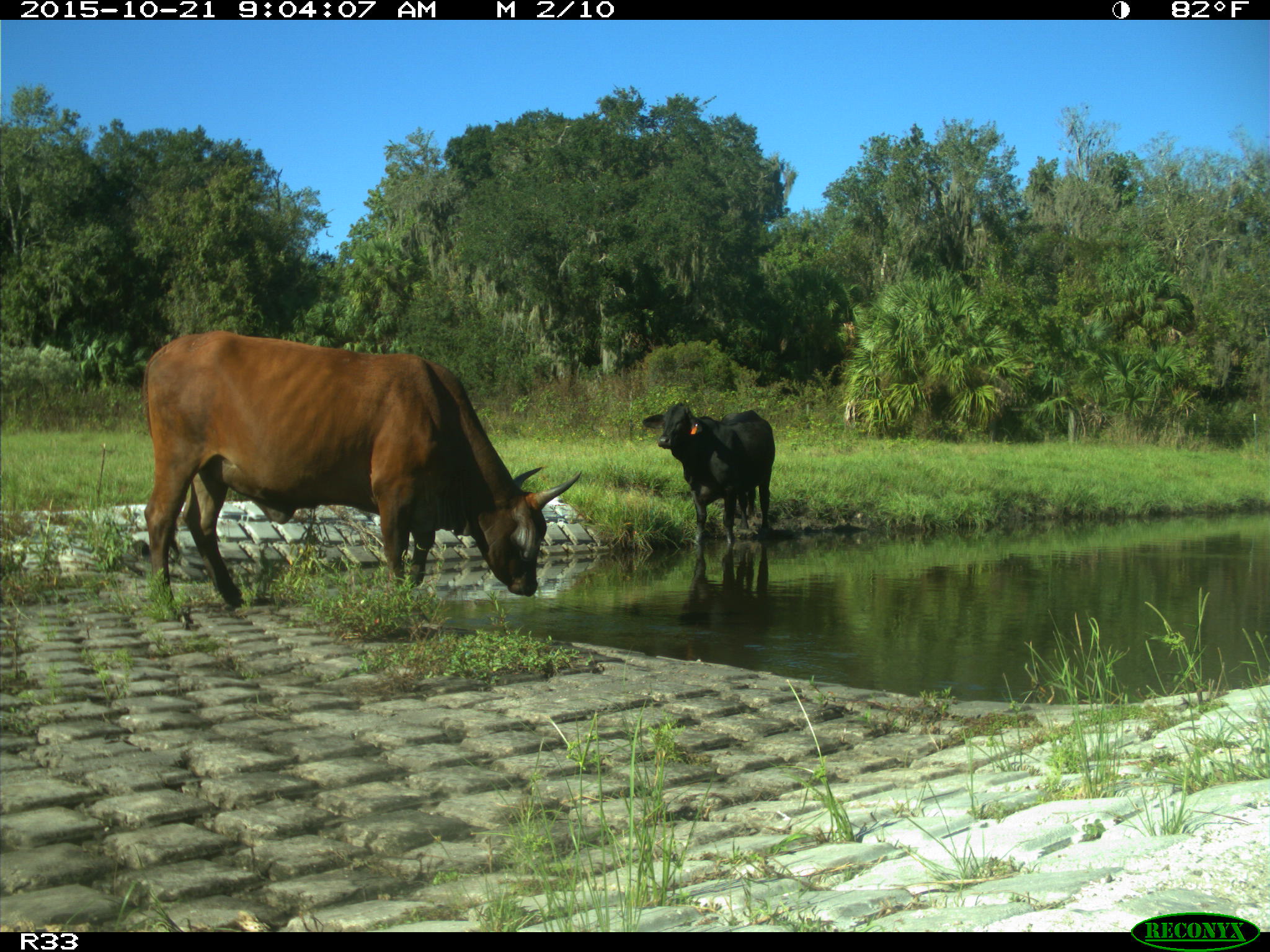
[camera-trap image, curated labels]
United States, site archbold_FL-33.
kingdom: Animalia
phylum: Chordata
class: Mammalia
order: Artiodactyla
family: Bovidae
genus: Bos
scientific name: Bos taurus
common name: domestic cow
Bos taurus (domestic cow).